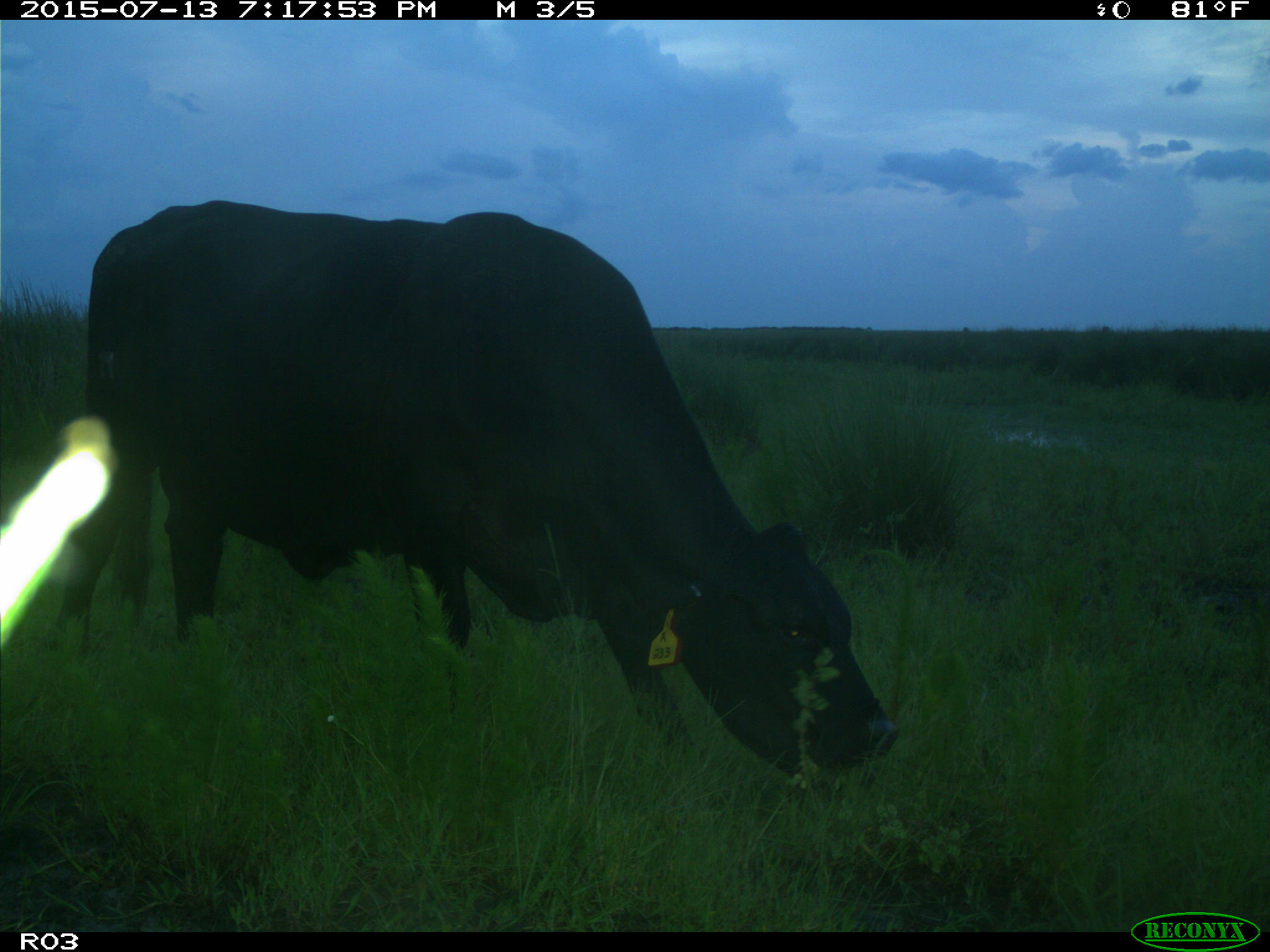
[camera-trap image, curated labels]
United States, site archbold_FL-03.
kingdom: Animalia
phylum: Chordata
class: Mammalia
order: Artiodactyla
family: Bovidae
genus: Bos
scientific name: Bos taurus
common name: domestic cow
Bos taurus (domestic cow).